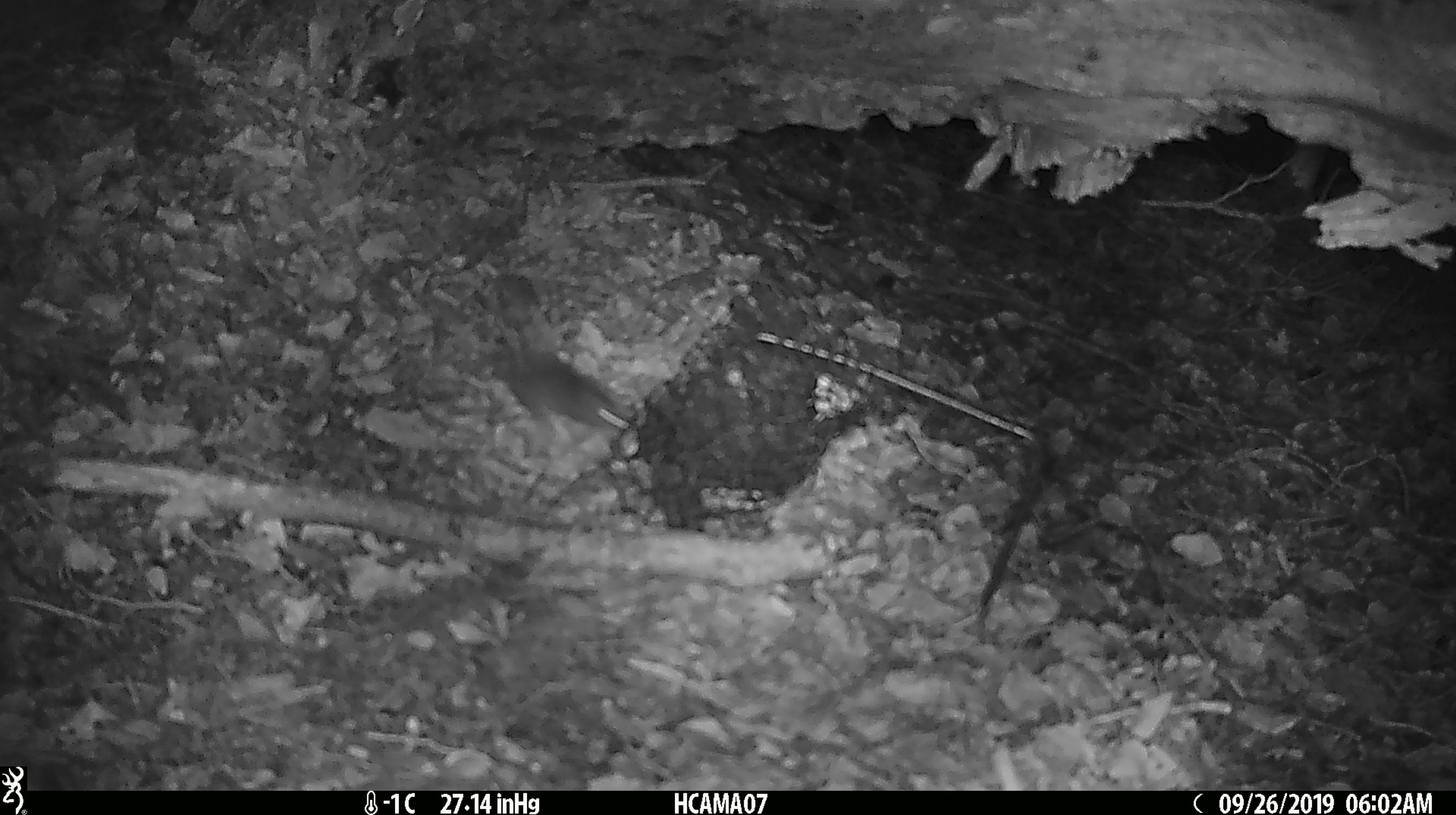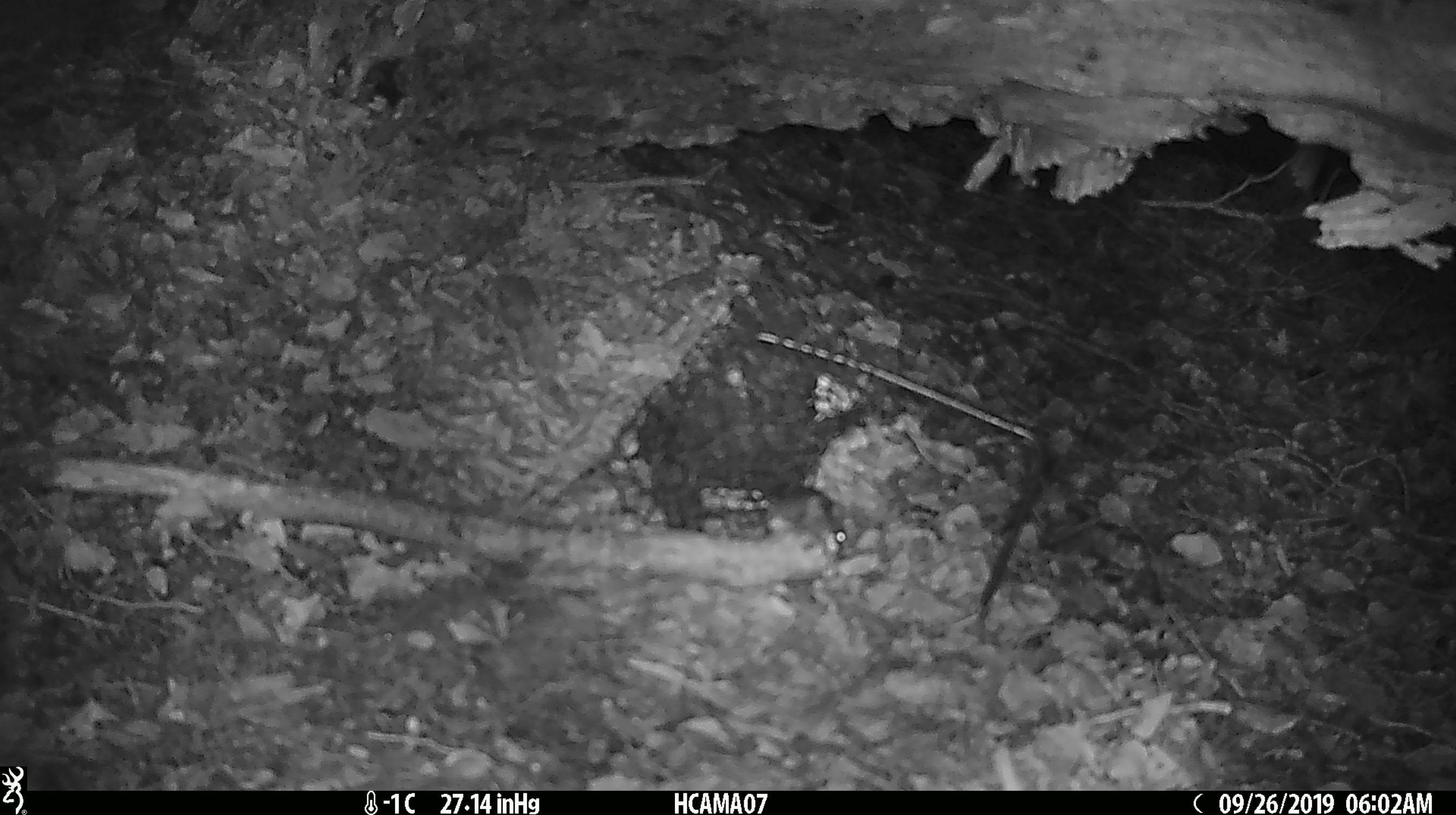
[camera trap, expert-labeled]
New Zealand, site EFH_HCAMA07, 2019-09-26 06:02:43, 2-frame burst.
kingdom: Animalia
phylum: Chordata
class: Mammalia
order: Rodentia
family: Muridae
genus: Mus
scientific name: Mus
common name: mouse